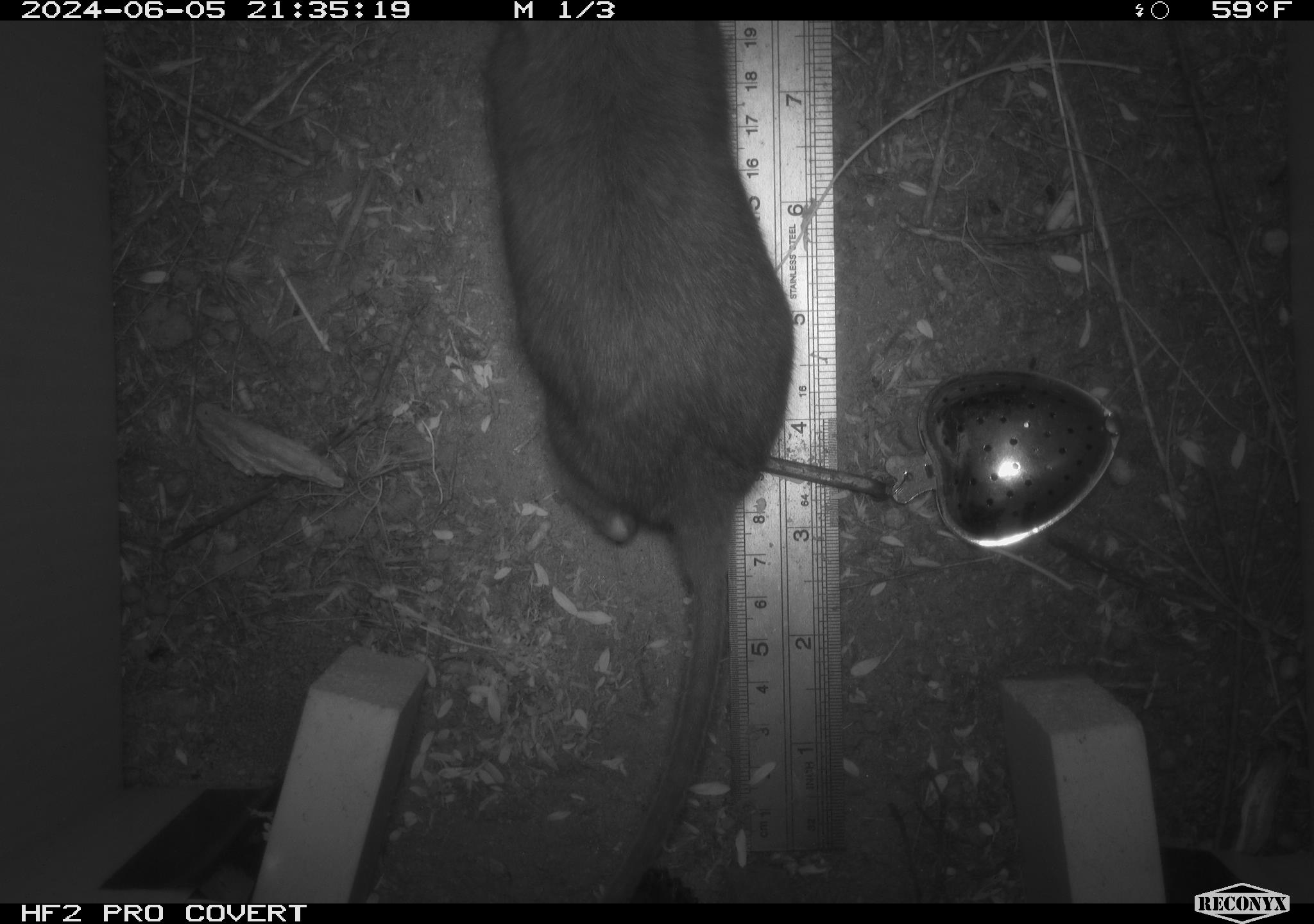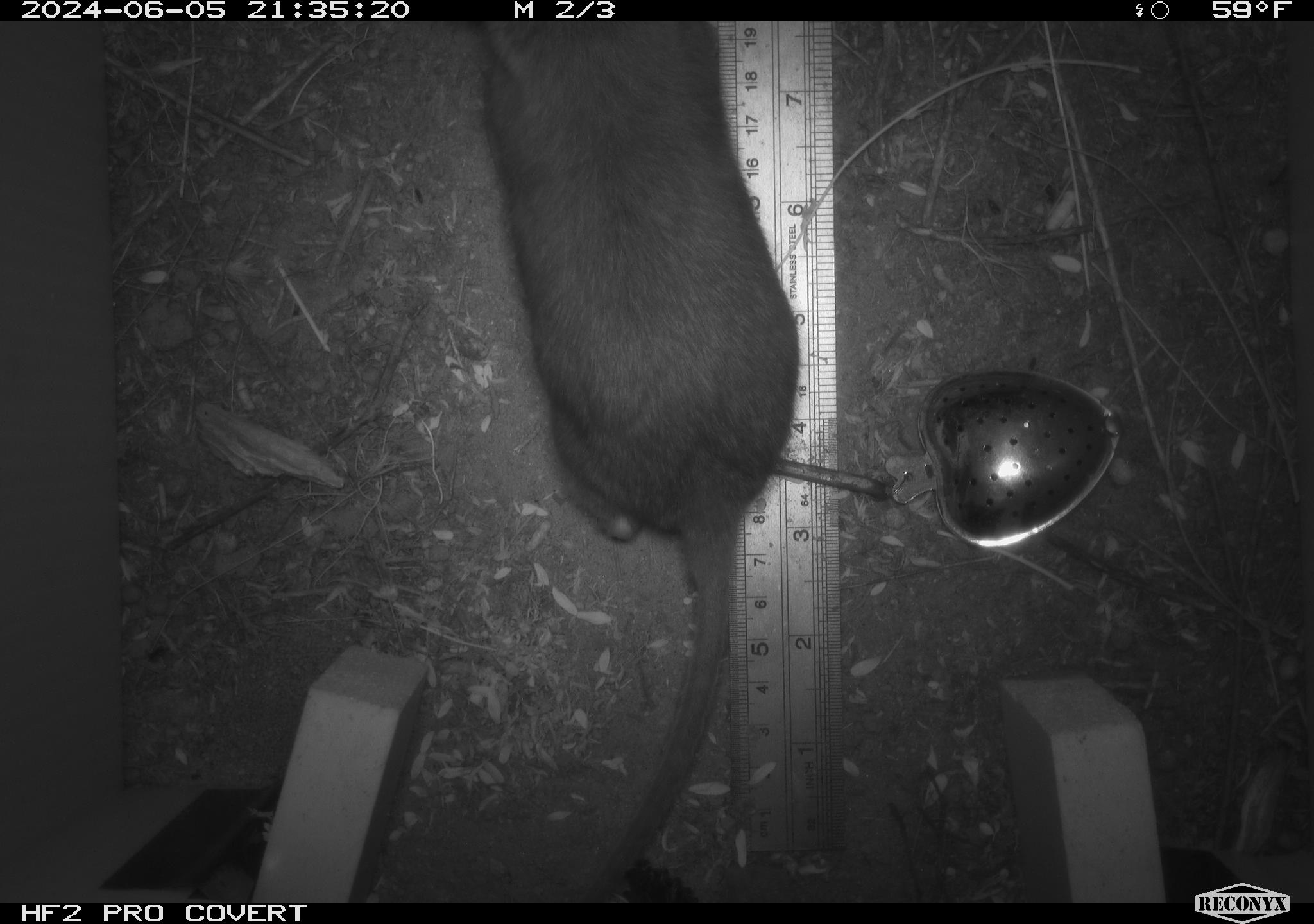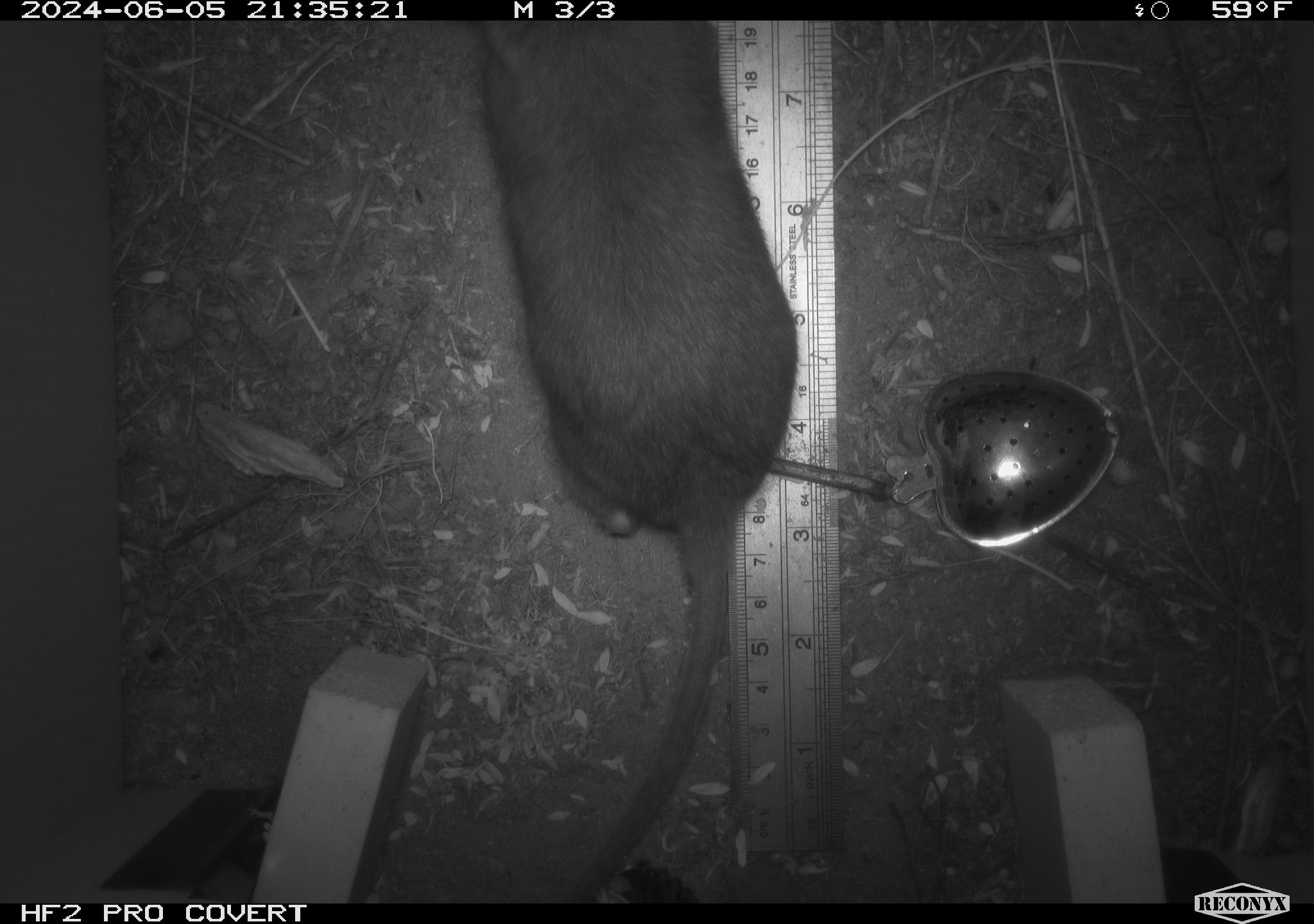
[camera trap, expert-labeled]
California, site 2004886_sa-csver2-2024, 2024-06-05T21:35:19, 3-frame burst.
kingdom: Animalia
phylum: Chordata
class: Mammalia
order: Rodentia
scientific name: Rodentia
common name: rodent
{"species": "rodent (Rodentia)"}